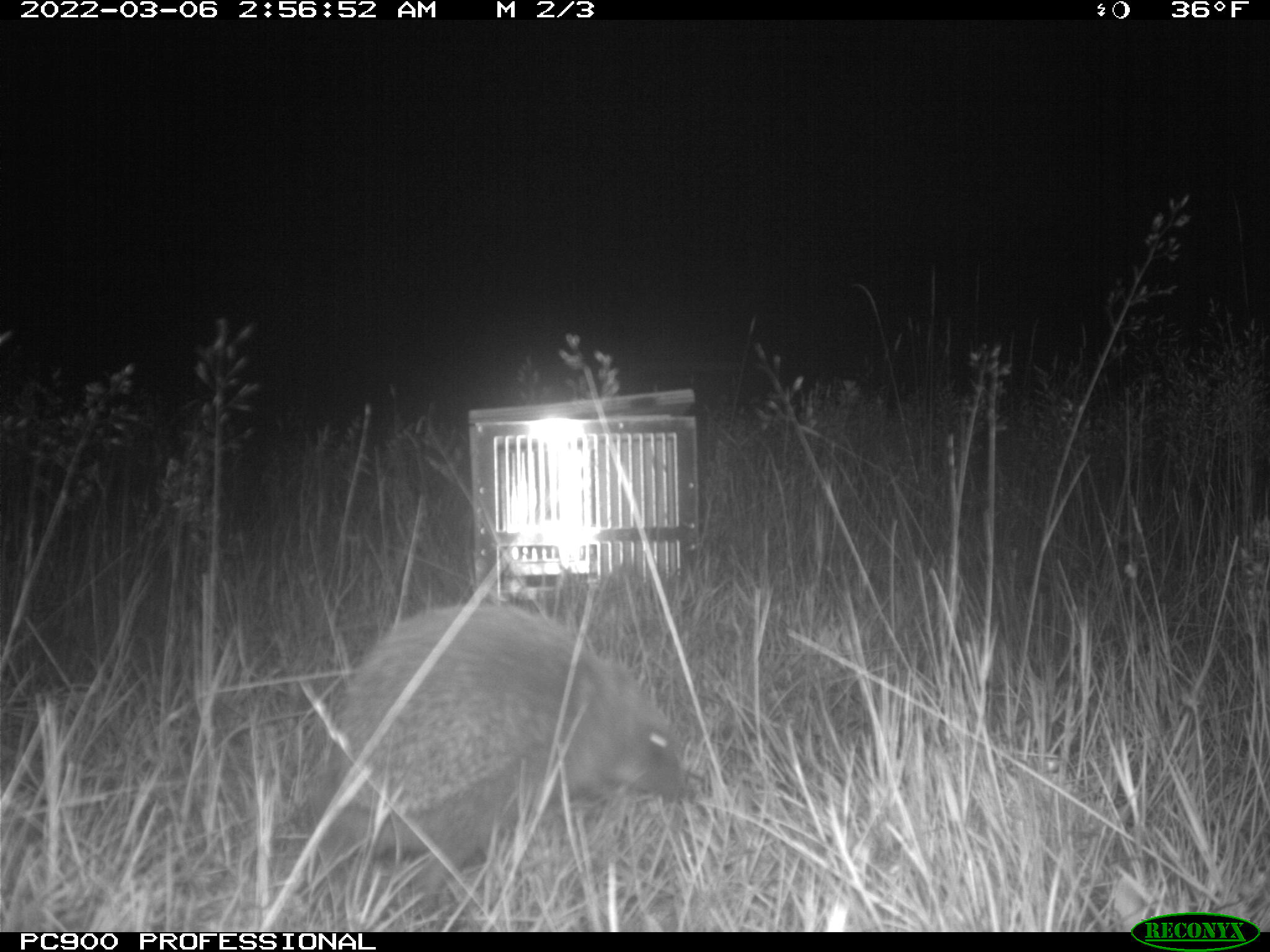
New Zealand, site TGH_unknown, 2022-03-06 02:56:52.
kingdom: Animalia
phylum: Chordata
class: Mammalia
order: Eulipotyphla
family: Erinaceidae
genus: Erinaceus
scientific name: Erinaceus europaeus europaeus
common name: european hedgehog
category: hedgehog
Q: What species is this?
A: Hedgehog (european hedgehog) (Erinaceus europaeus europaeus).